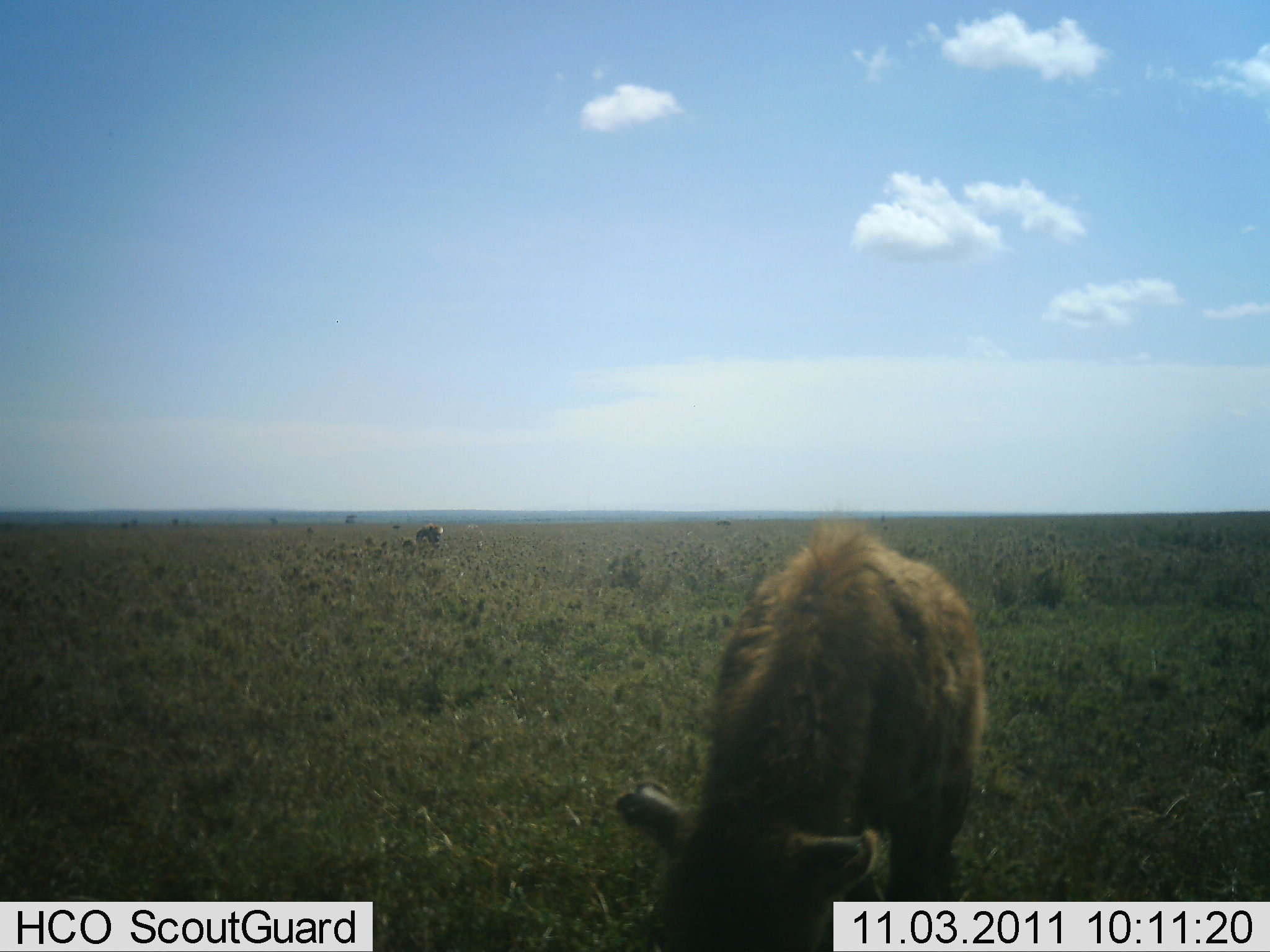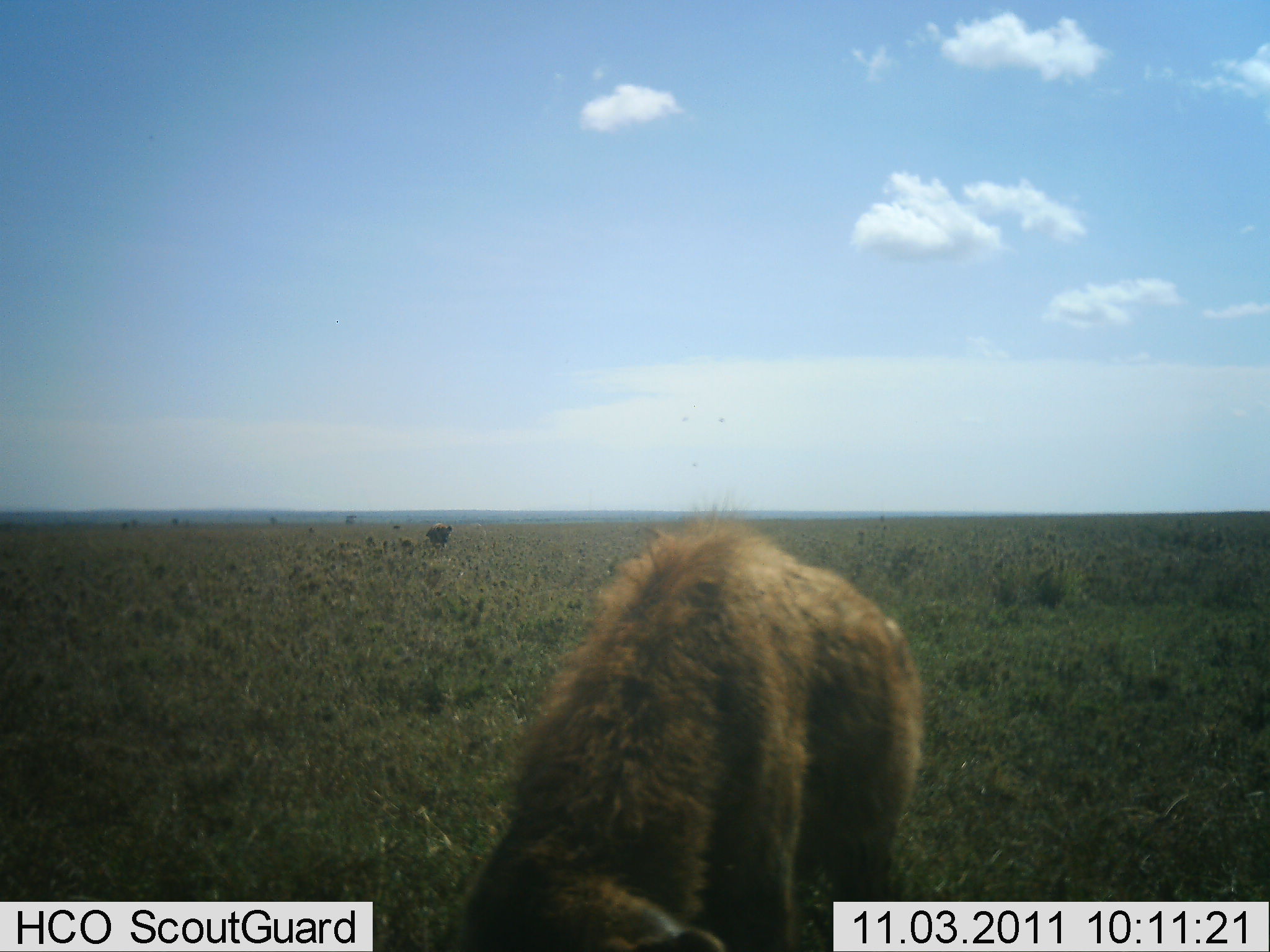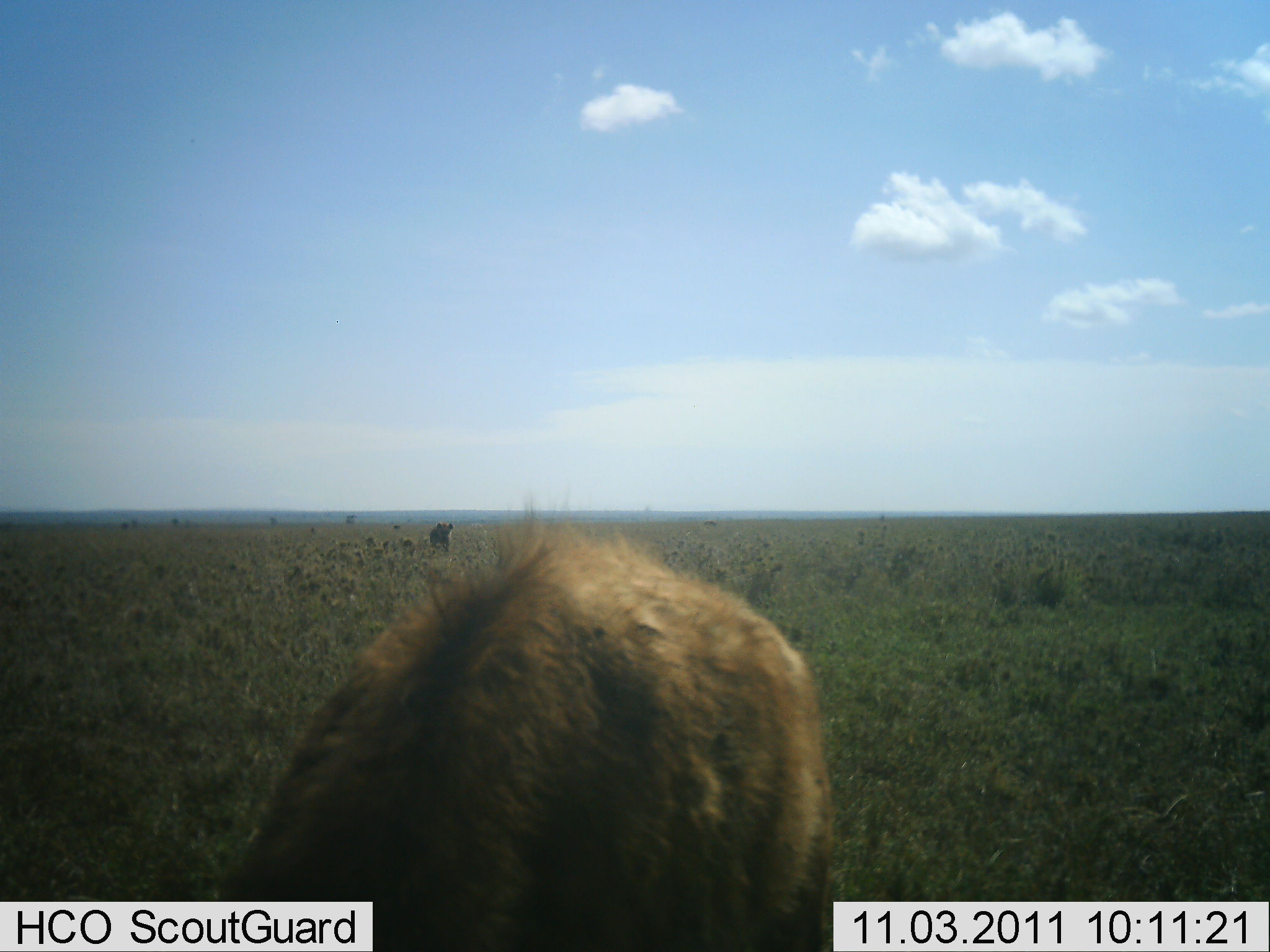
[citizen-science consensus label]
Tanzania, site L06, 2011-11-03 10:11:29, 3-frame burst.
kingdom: Animalia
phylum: Chordata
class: Mammalia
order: Carnivora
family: Hyaenidae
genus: Crocuta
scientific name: Crocuta crocuta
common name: spotted hyena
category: hyenaspotted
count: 2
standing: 18%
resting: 0%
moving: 82%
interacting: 0%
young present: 0%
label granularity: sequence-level